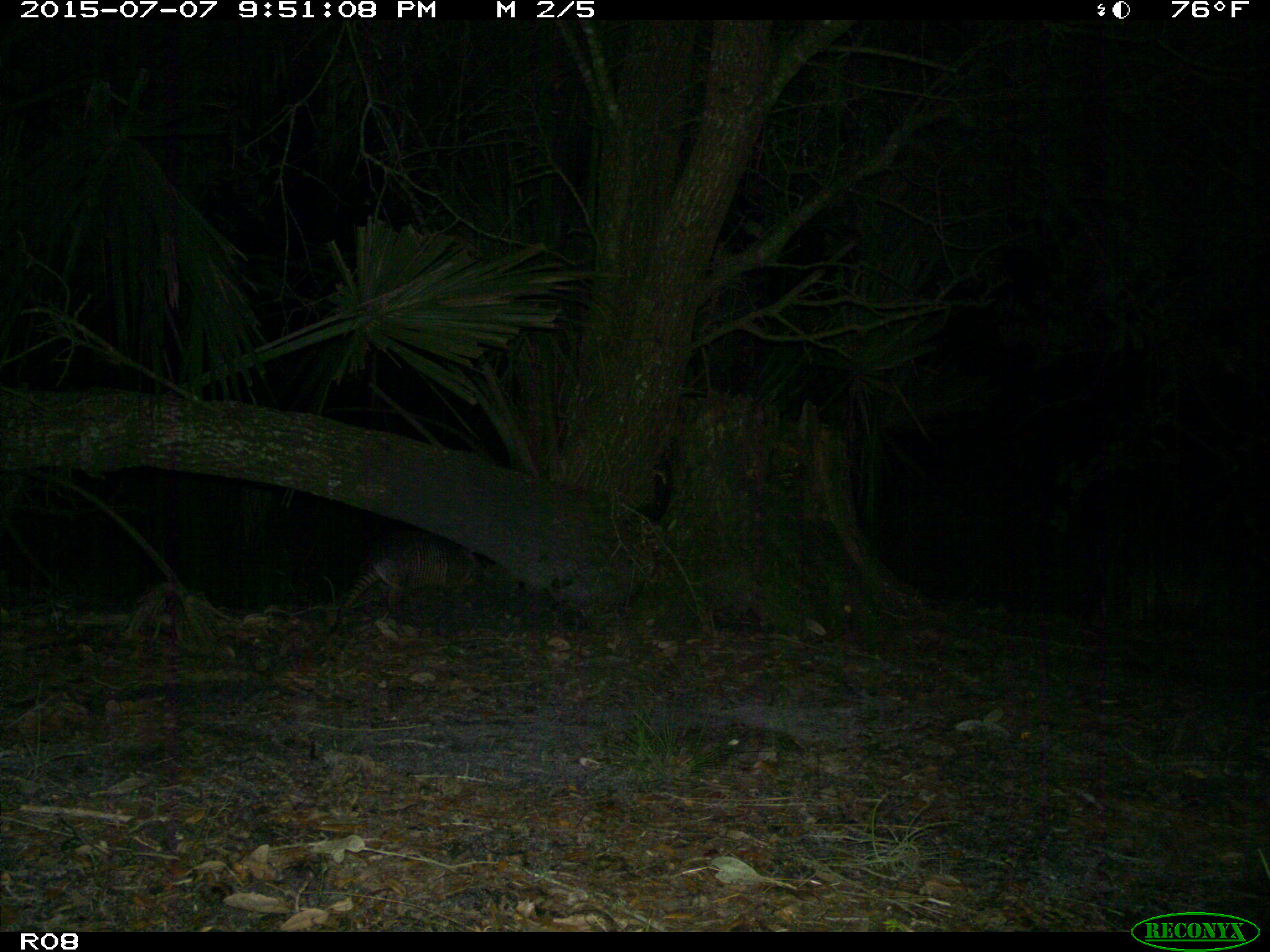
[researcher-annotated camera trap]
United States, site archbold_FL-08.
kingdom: Animalia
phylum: Chordata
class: Mammalia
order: Cingulata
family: Dasypodidae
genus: Dasypus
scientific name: Dasypus novemcinctus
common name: nine-banded armadillo